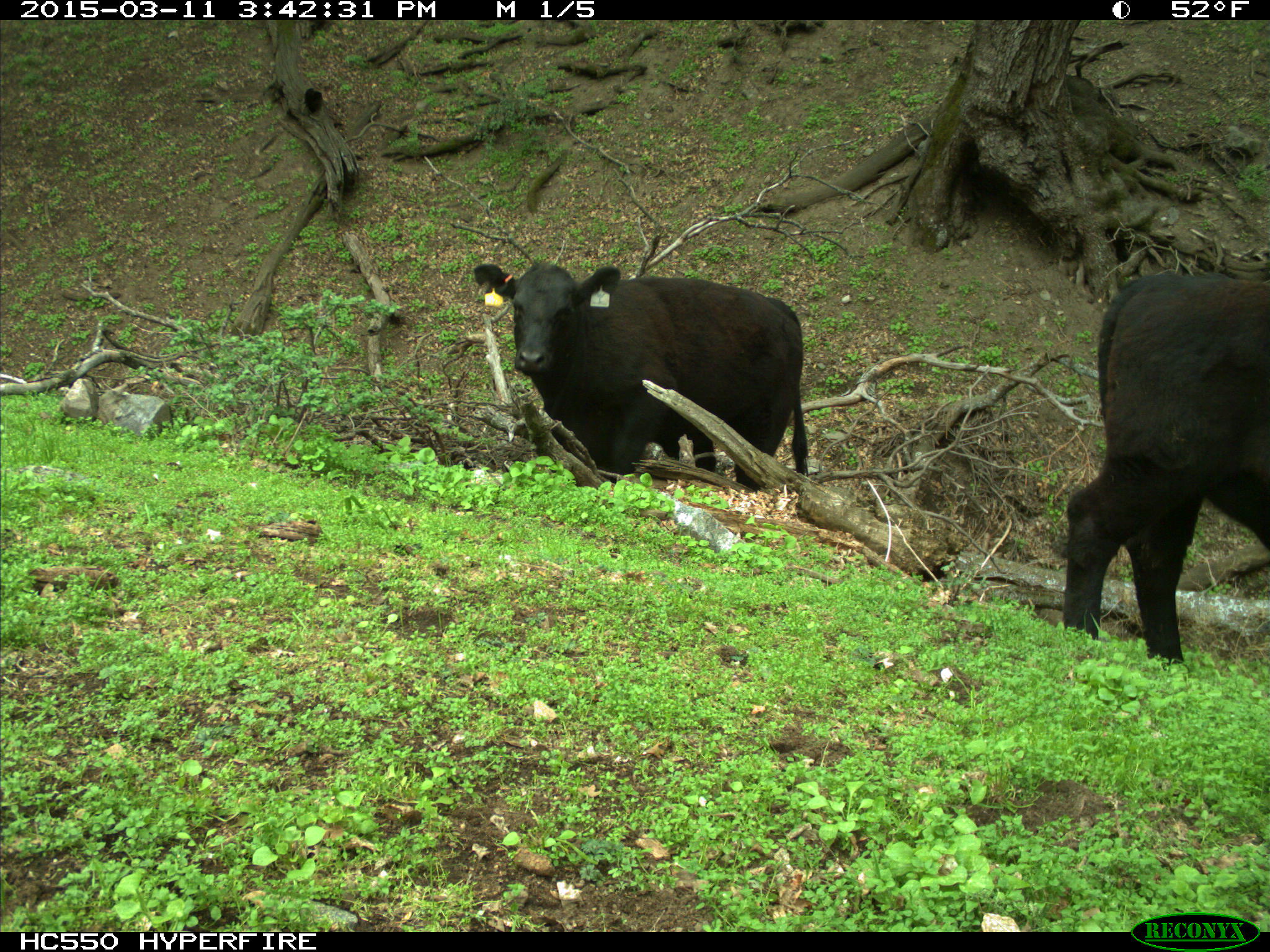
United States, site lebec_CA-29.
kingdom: Animalia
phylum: Chordata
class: Mammalia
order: Artiodactyla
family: Bovidae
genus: Bos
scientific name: Bos taurus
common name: domestic cow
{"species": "Bos taurus (domestic cow)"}